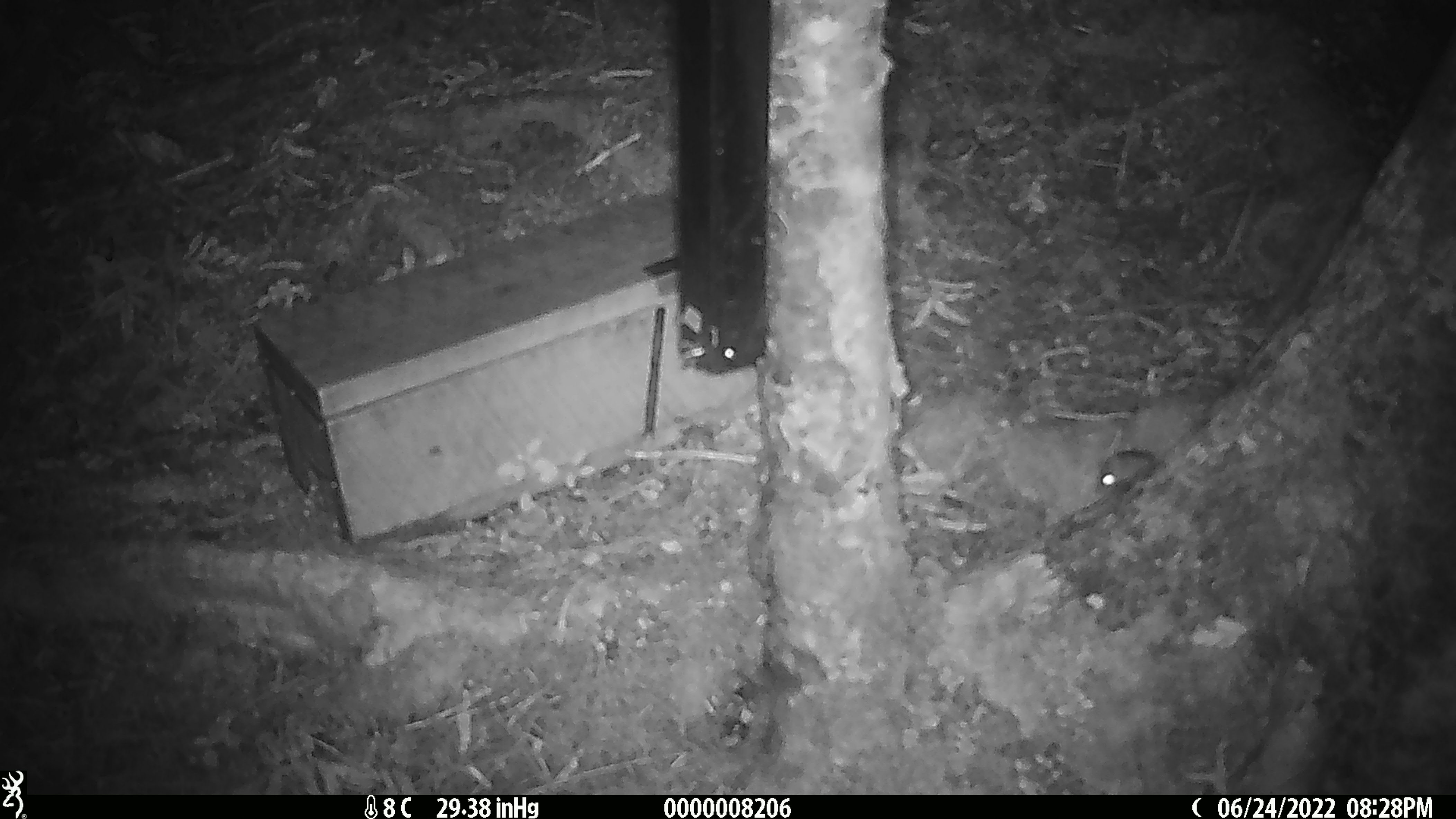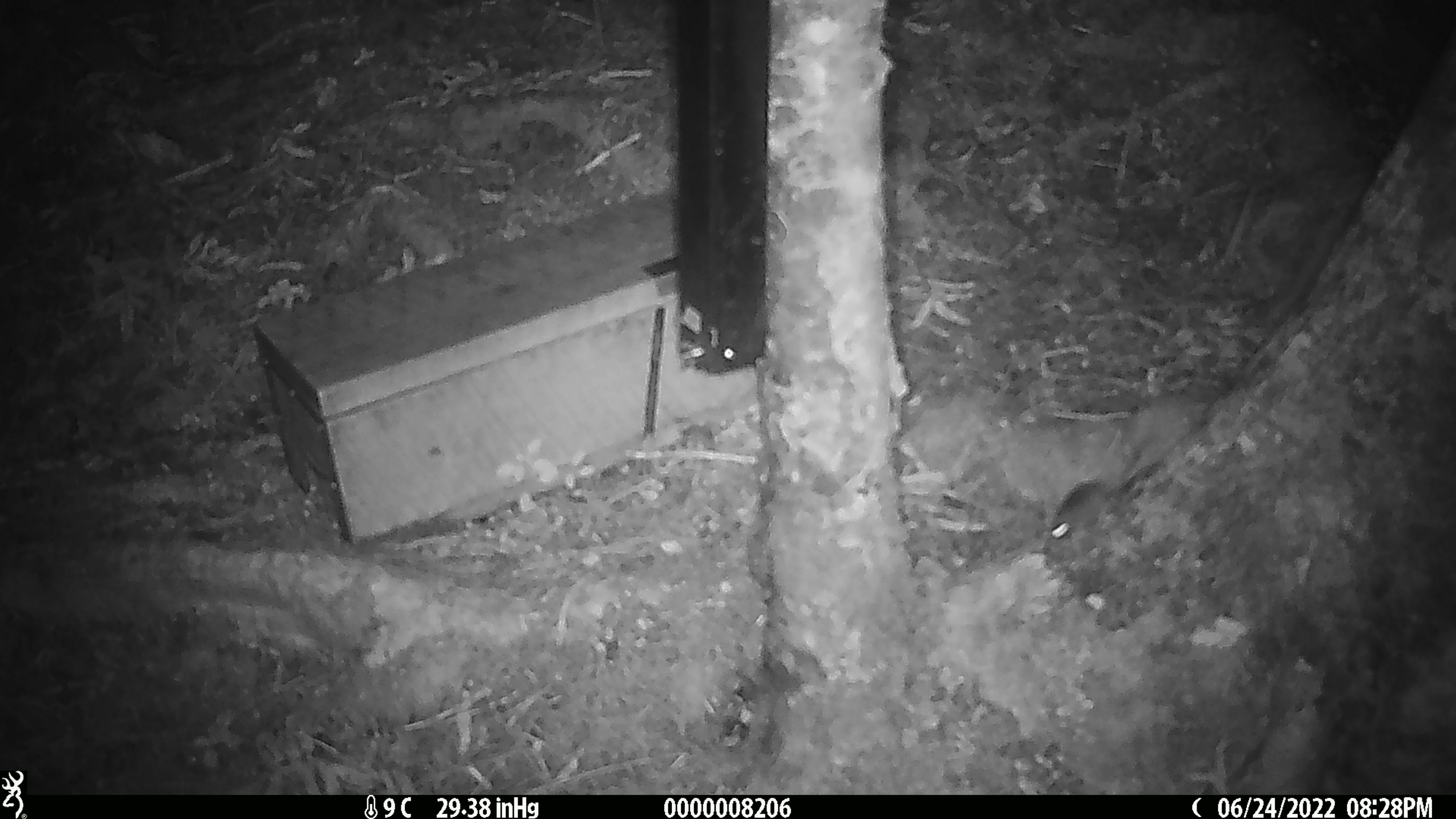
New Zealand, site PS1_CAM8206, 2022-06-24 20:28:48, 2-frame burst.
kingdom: Animalia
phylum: Chordata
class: Mammalia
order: Rodentia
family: Muridae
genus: Mus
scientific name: Mus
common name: mouse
Mouse (Mus).